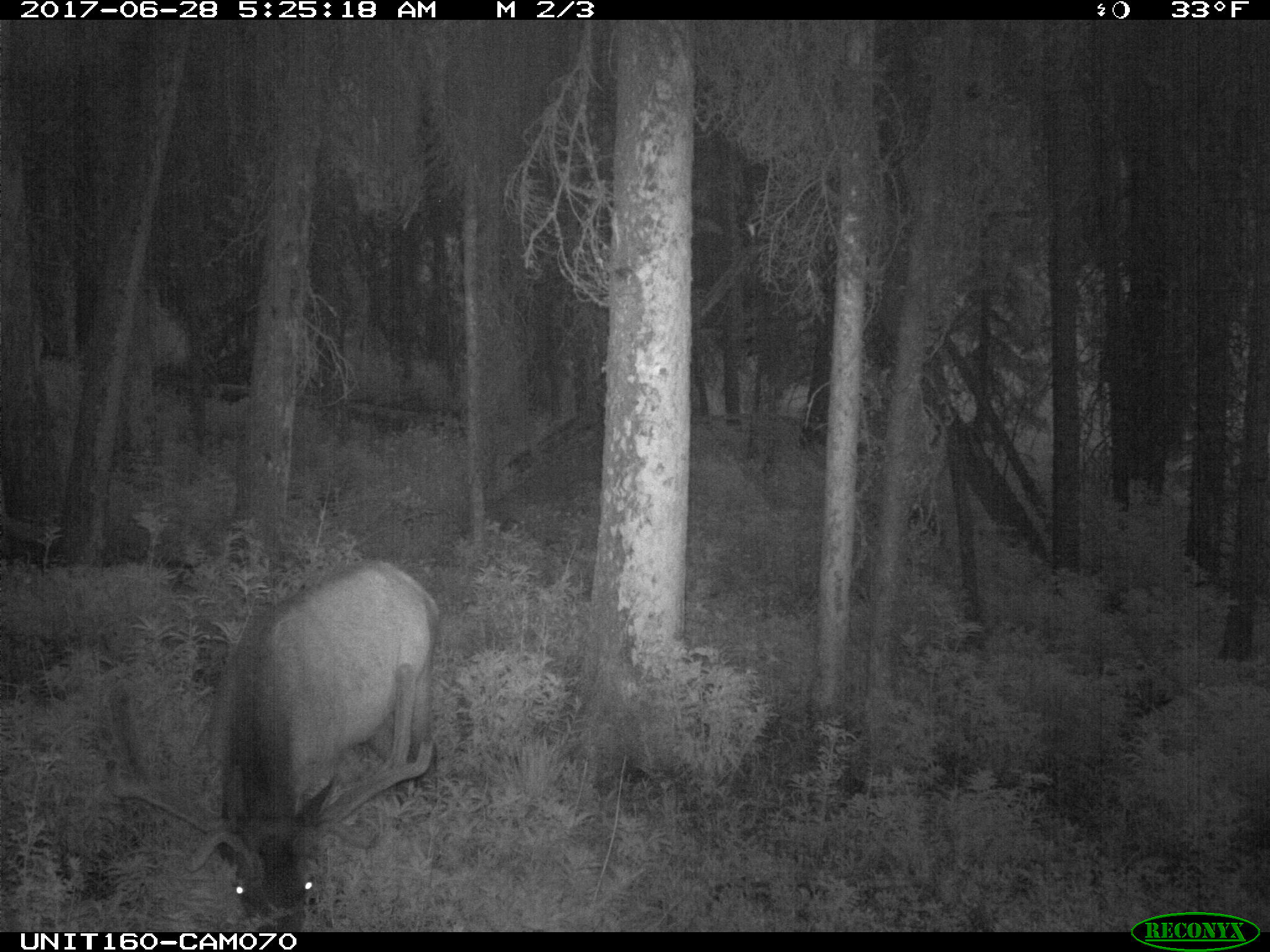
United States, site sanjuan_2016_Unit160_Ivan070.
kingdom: Animalia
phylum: Chordata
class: Mammalia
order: Artiodactyla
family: Cervidae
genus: Cervus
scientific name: Cervus elaphus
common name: red deer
Cervus elaphus (red deer).